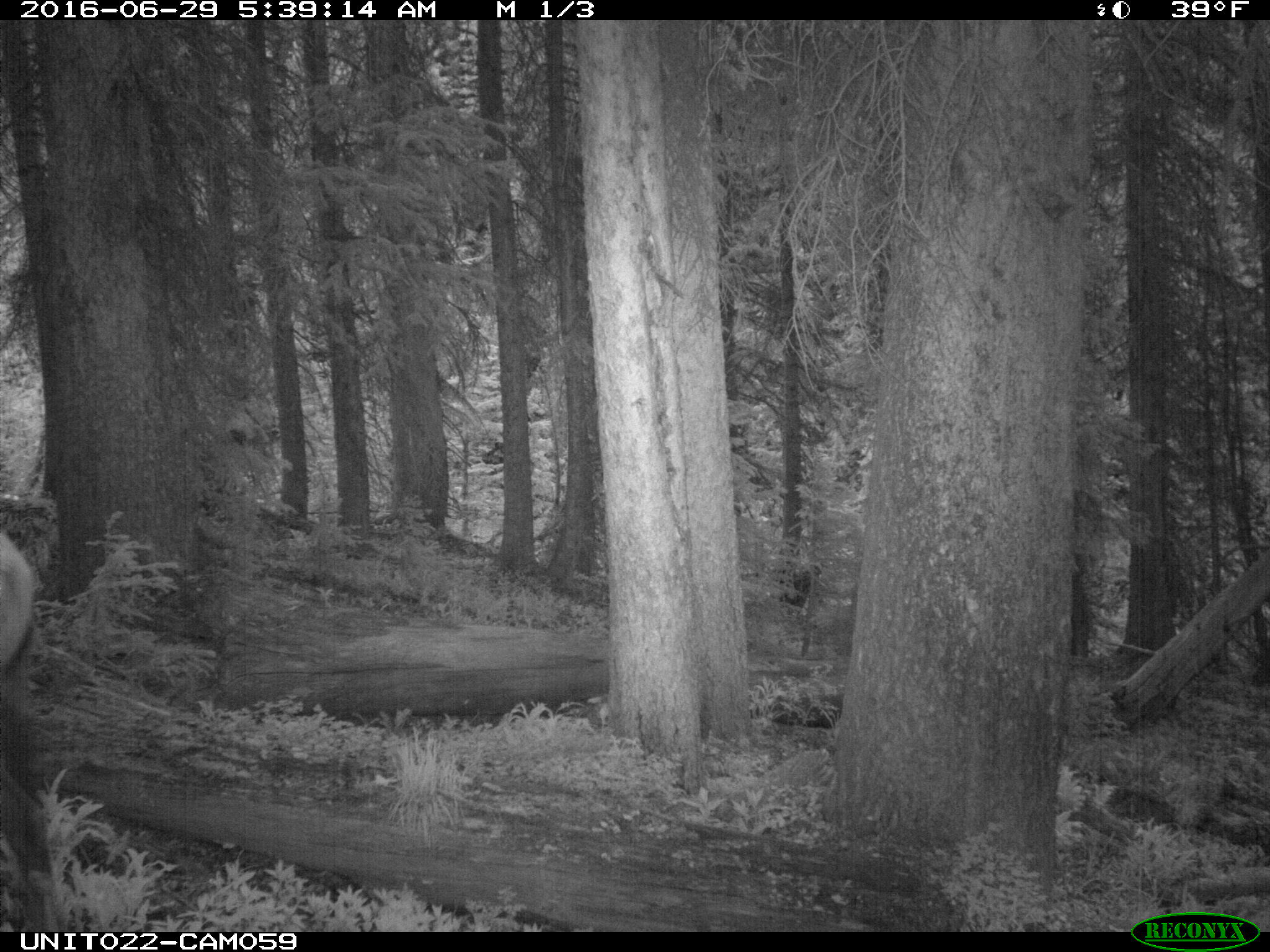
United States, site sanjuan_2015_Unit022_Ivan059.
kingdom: Animalia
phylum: Chordata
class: Mammalia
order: Artiodactyla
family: Cervidae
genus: Cervus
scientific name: Cervus elaphus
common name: red deer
Cervus elaphus (red deer).